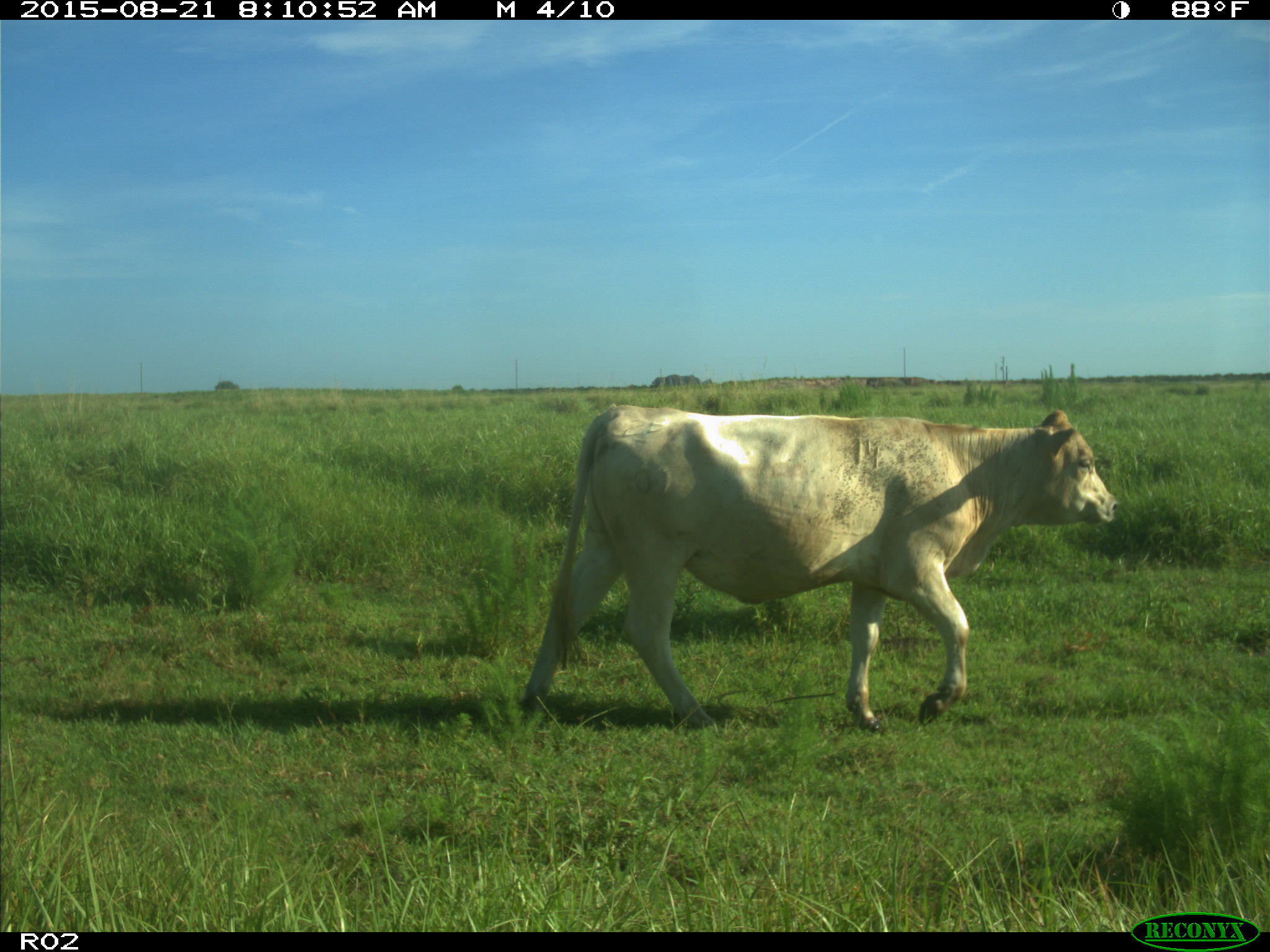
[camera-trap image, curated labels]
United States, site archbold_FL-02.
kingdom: Animalia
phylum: Chordata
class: Mammalia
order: Artiodactyla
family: Bovidae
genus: Bos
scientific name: Bos taurus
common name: domestic cow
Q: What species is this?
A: Bos taurus (domestic cow).